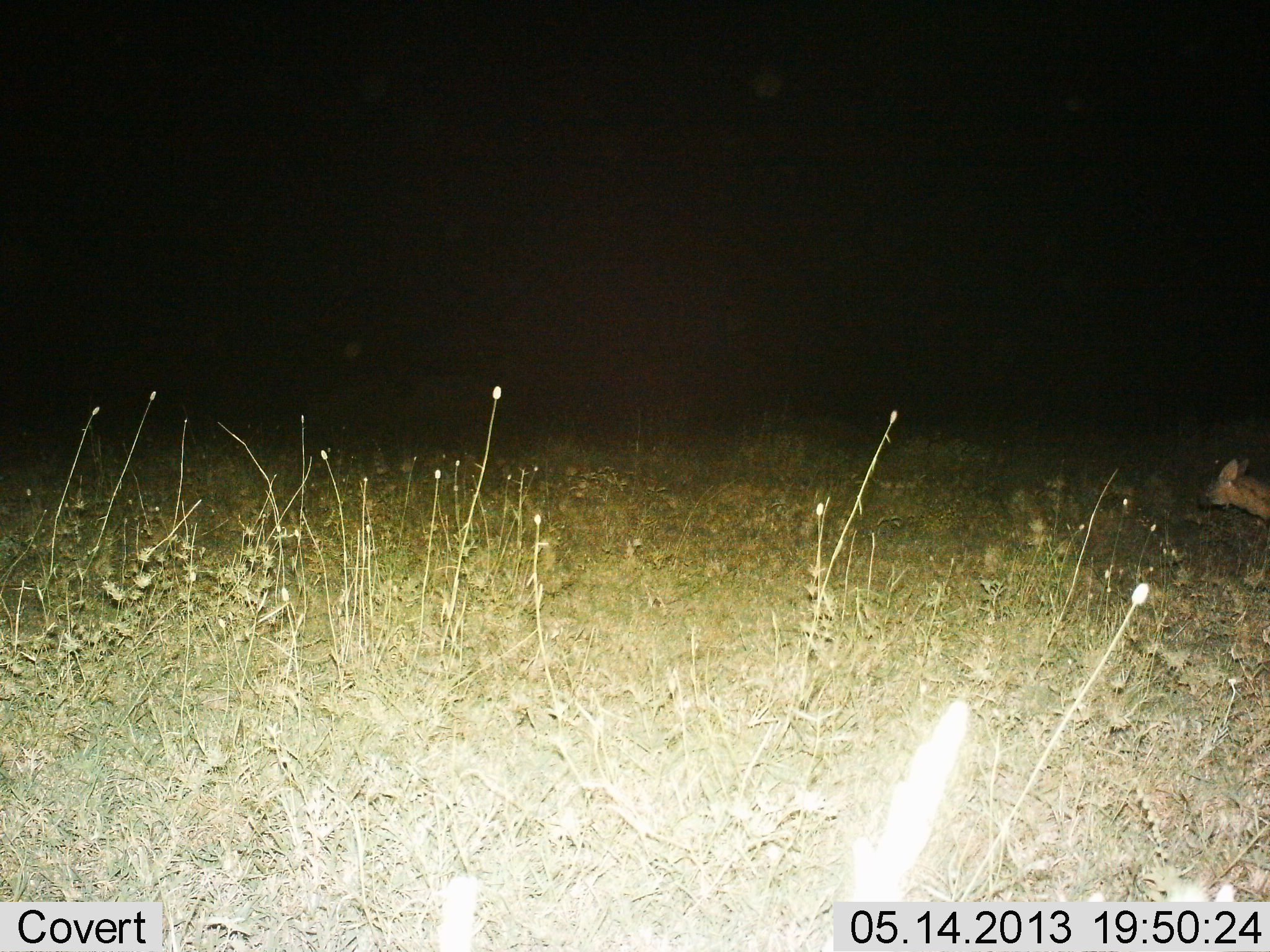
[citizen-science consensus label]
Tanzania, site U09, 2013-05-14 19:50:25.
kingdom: Animalia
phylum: Chordata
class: Mammalia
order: Carnivora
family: Hyaenidae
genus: Crocuta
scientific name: Crocuta crocuta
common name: spotted hyena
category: hyenaspotted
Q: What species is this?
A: Hyenaspotted (spotted hyena) (Crocuta crocuta).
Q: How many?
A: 1.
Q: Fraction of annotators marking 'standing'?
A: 44%.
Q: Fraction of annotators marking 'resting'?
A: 11%.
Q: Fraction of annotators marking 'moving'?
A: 44%.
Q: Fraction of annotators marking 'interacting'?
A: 0%.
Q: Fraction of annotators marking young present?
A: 0%.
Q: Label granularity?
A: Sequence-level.